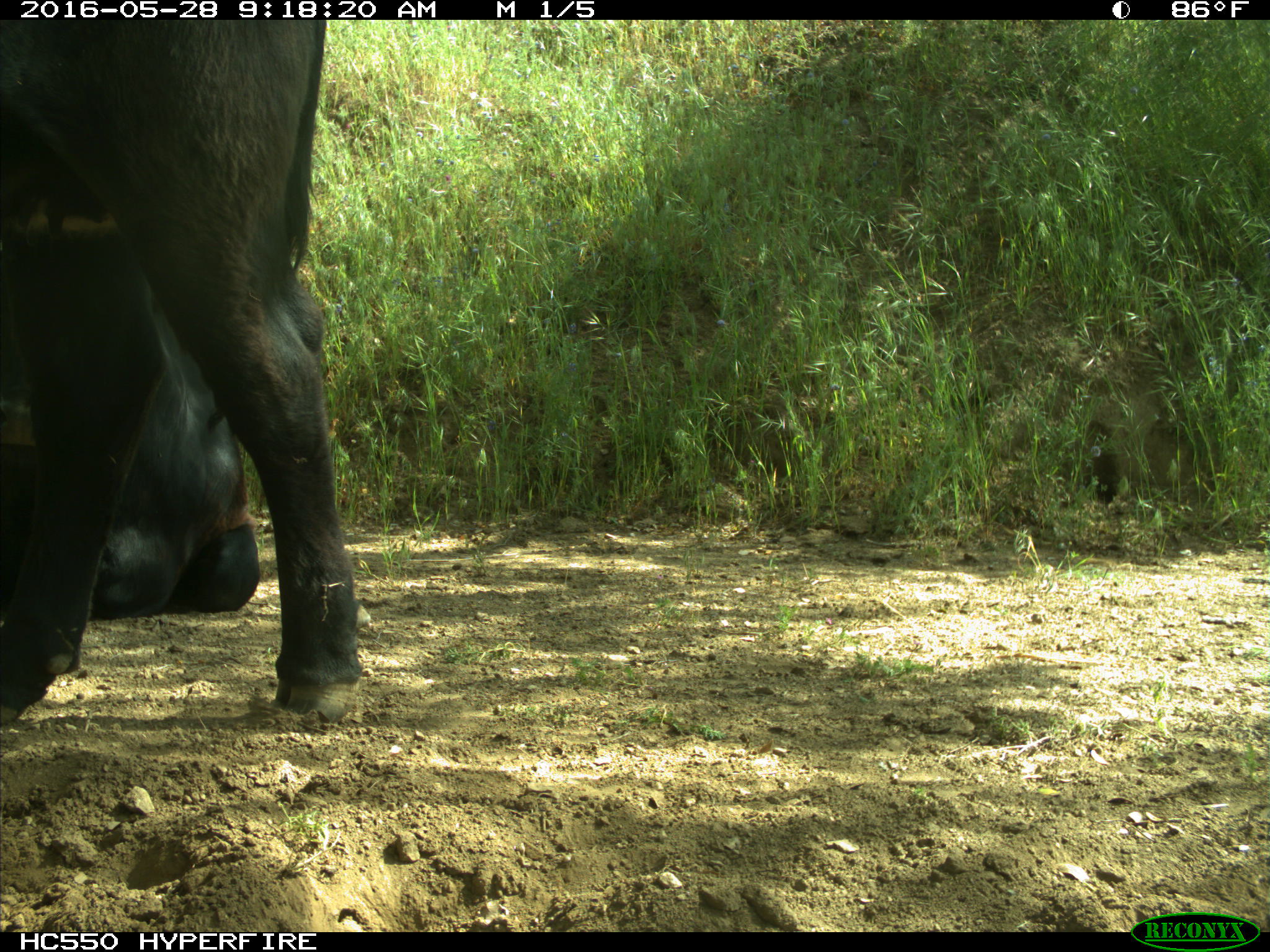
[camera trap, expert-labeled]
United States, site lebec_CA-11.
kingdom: Animalia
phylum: Chordata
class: Mammalia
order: Artiodactyla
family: Bovidae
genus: Bos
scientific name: Bos taurus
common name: domestic cow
Bos taurus (domestic cow).